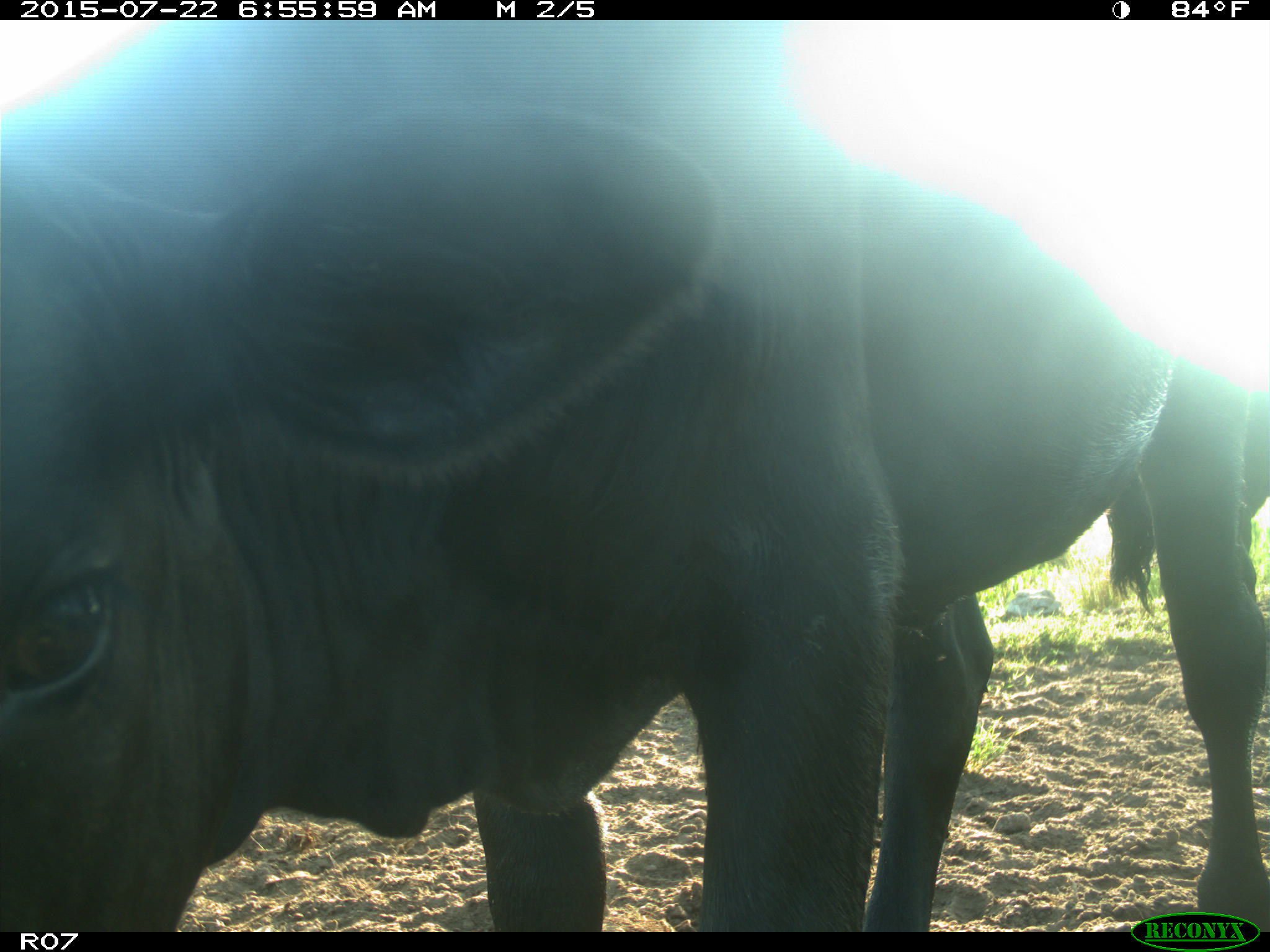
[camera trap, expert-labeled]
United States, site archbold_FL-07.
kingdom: Animalia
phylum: Chordata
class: Mammalia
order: Artiodactyla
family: Bovidae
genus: Bos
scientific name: Bos taurus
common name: domestic cow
Bos taurus (domestic cow).